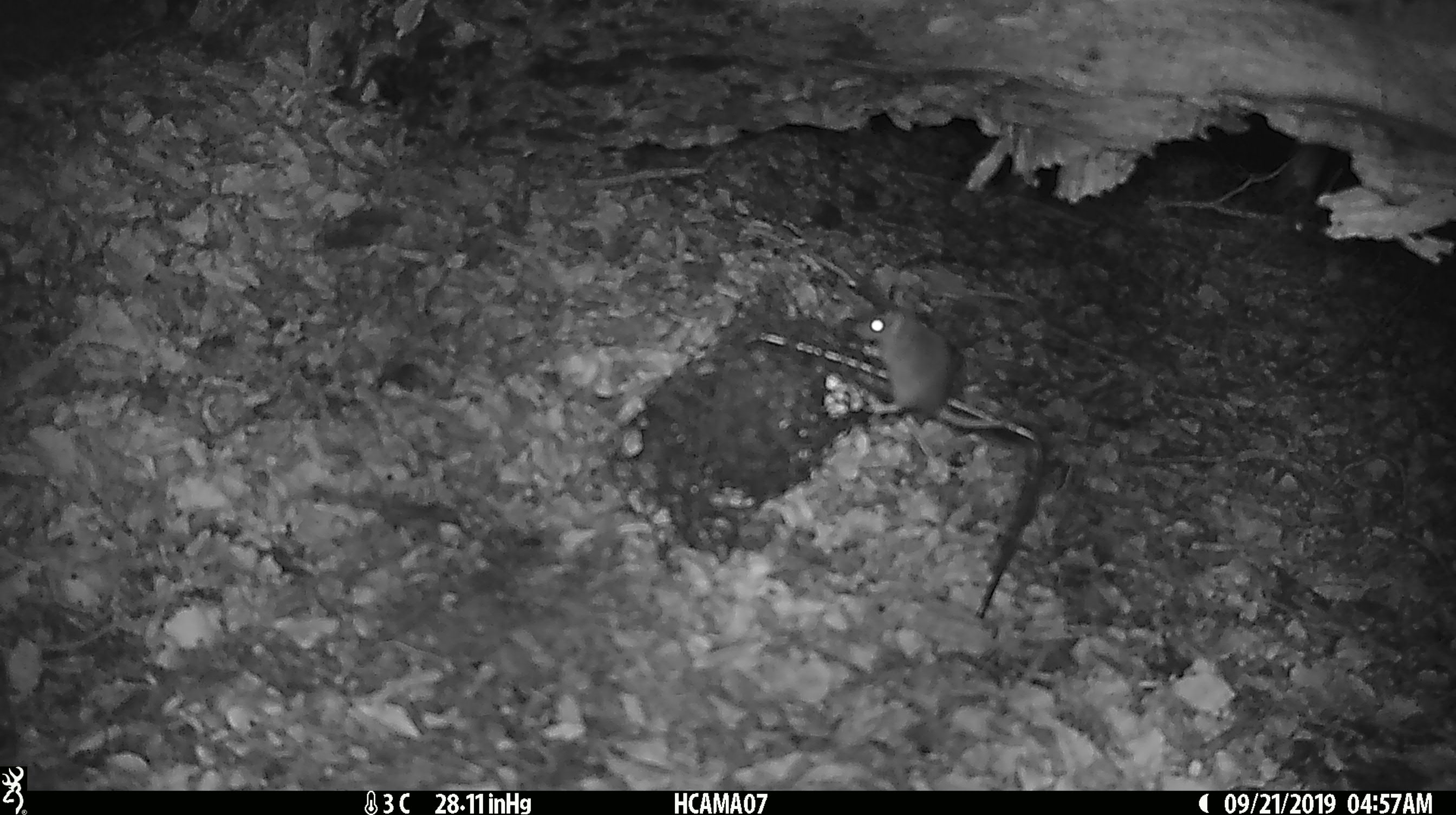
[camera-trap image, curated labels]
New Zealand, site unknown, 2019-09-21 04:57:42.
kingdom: Animalia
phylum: Chordata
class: Mammalia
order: Rodentia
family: Muridae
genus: Mus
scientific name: Mus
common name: mouse